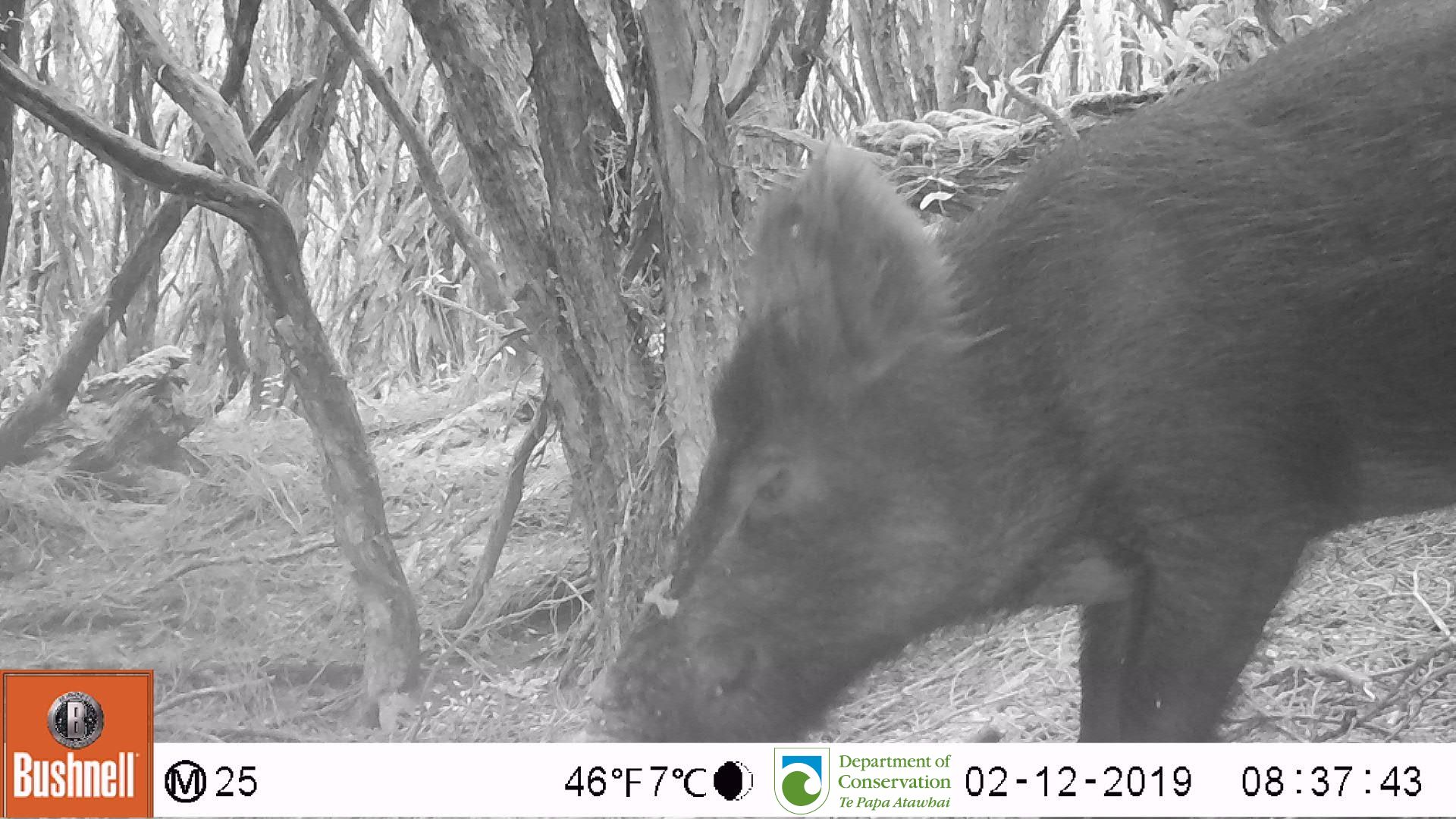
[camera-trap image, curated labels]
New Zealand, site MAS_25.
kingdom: Animalia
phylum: Chordata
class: Mammalia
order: Artiodactyla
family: Suidae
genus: Sus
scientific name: Sus scrofa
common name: pig